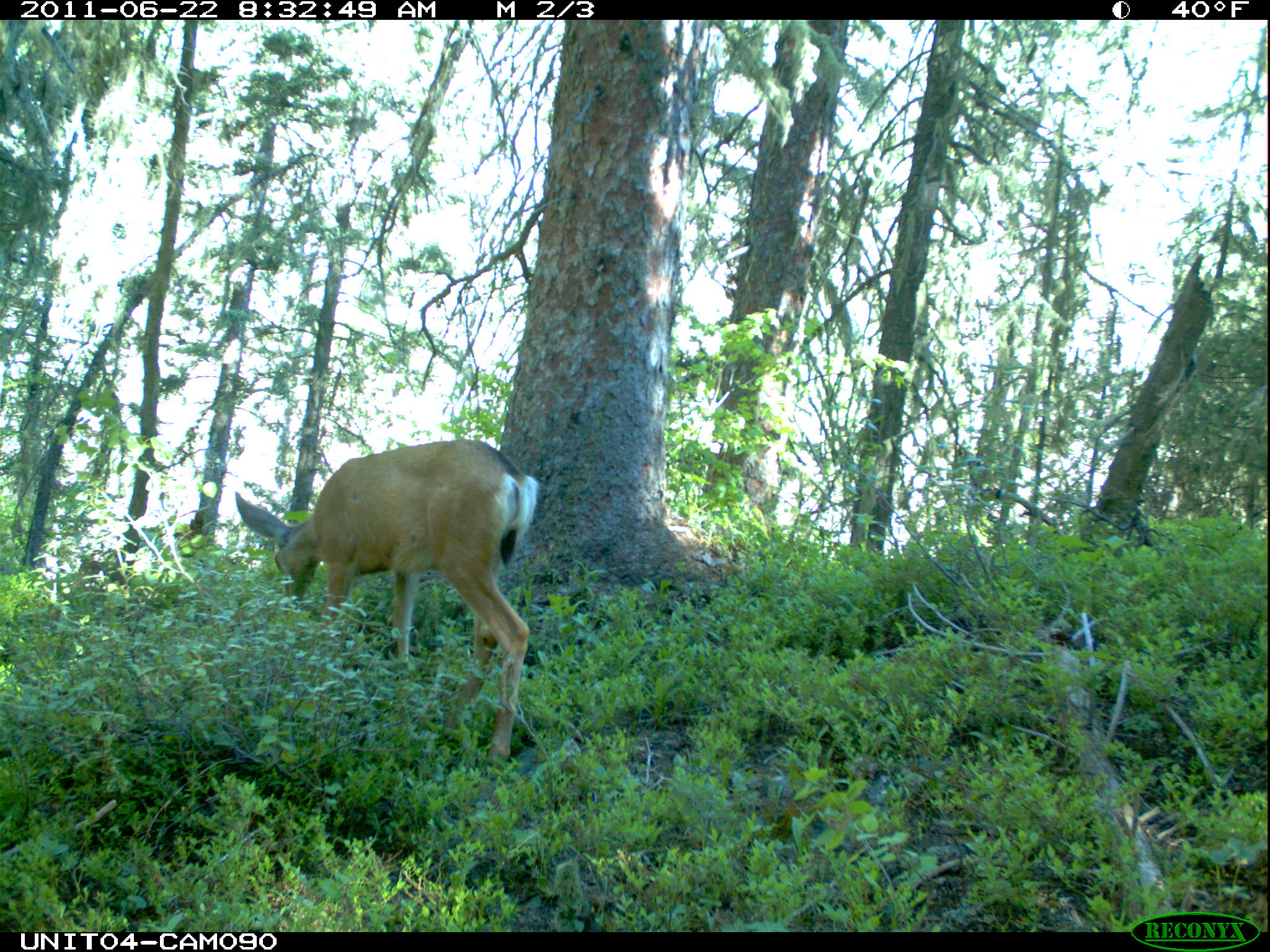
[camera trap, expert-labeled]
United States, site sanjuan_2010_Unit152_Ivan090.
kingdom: Animalia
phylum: Chordata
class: Mammalia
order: Artiodactyla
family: Cervidae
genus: Odocoileus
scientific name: Odocoileus hemionus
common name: mule deer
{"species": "Odocoileus hemionus (mule deer)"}